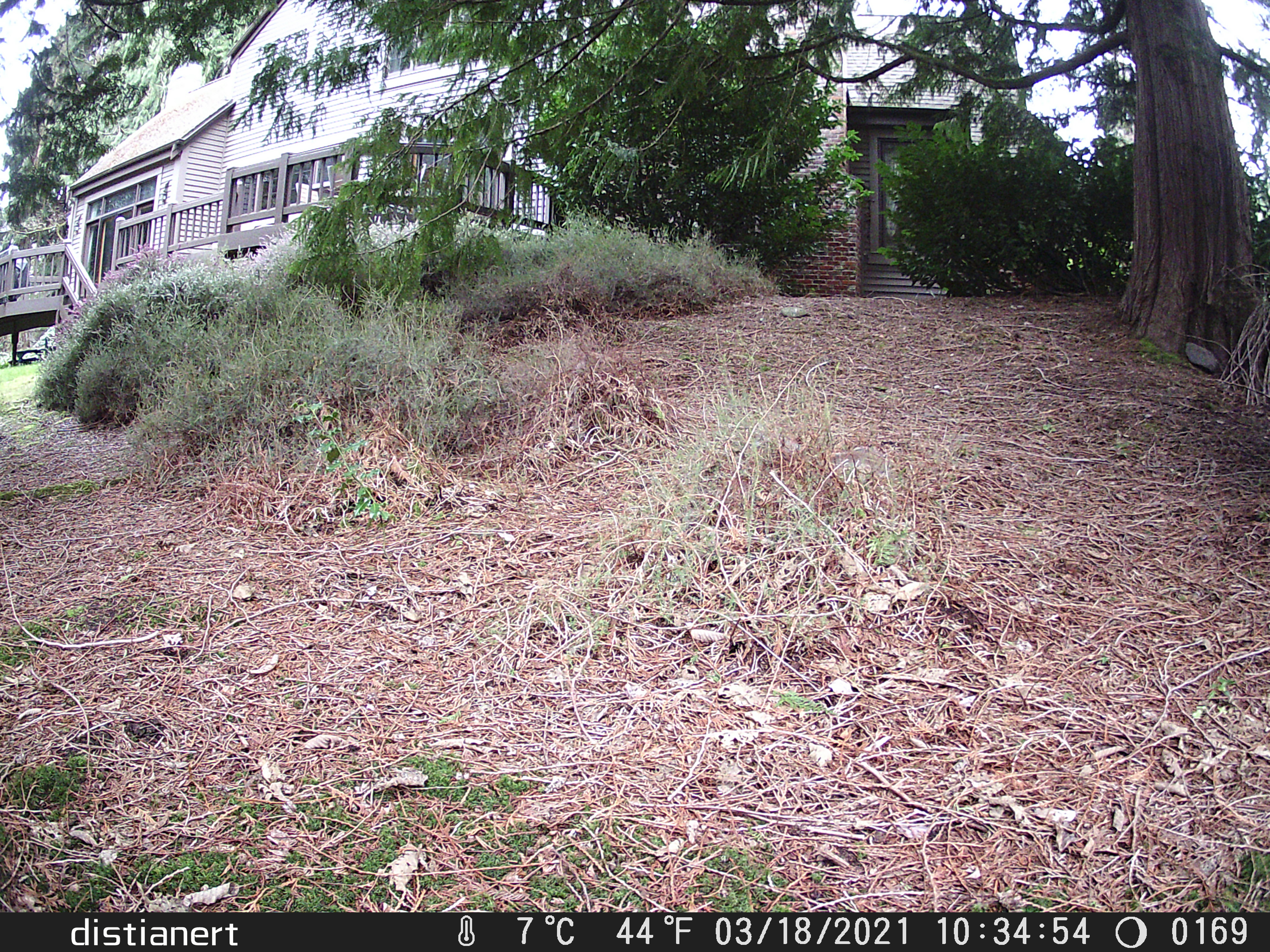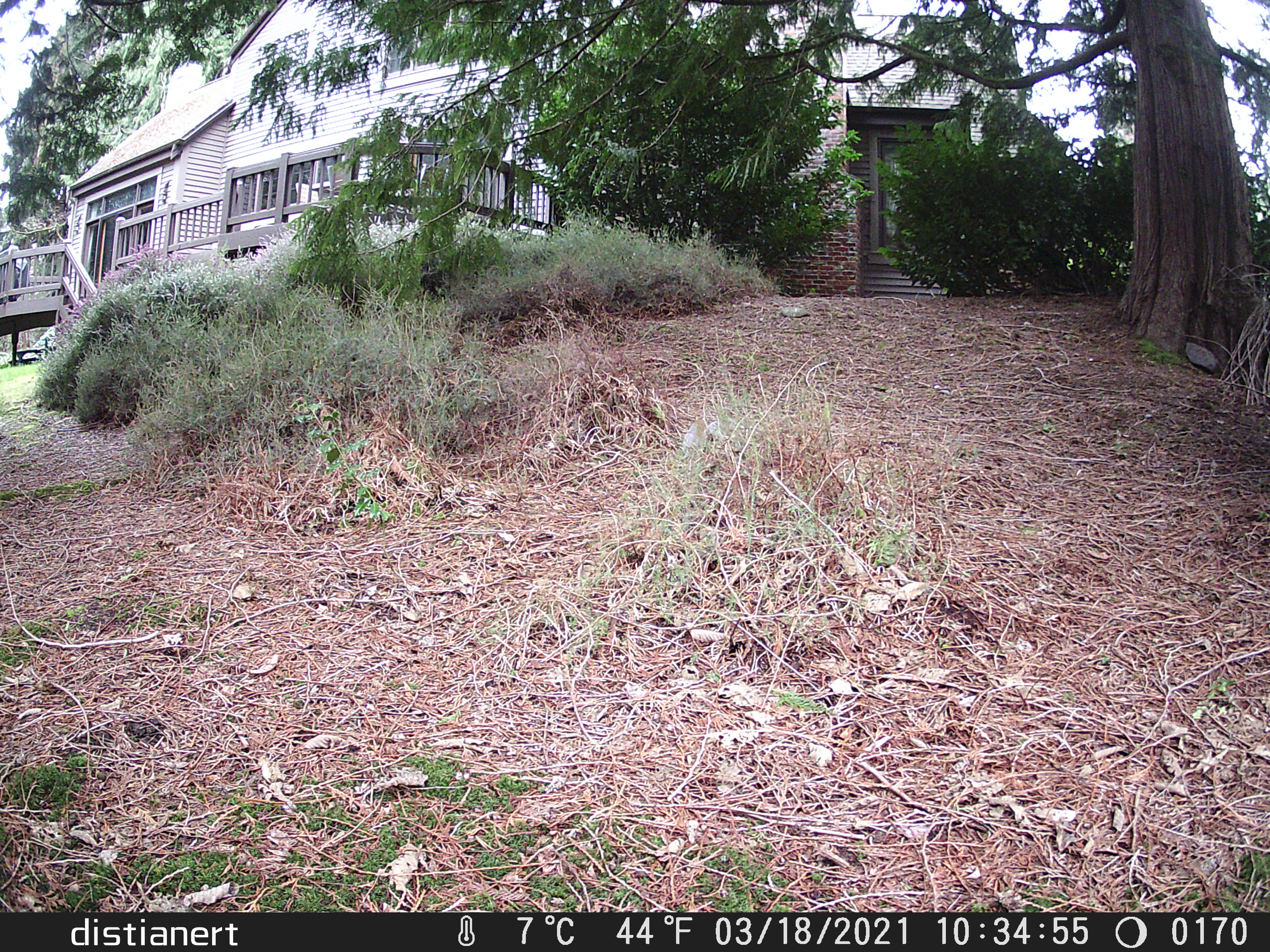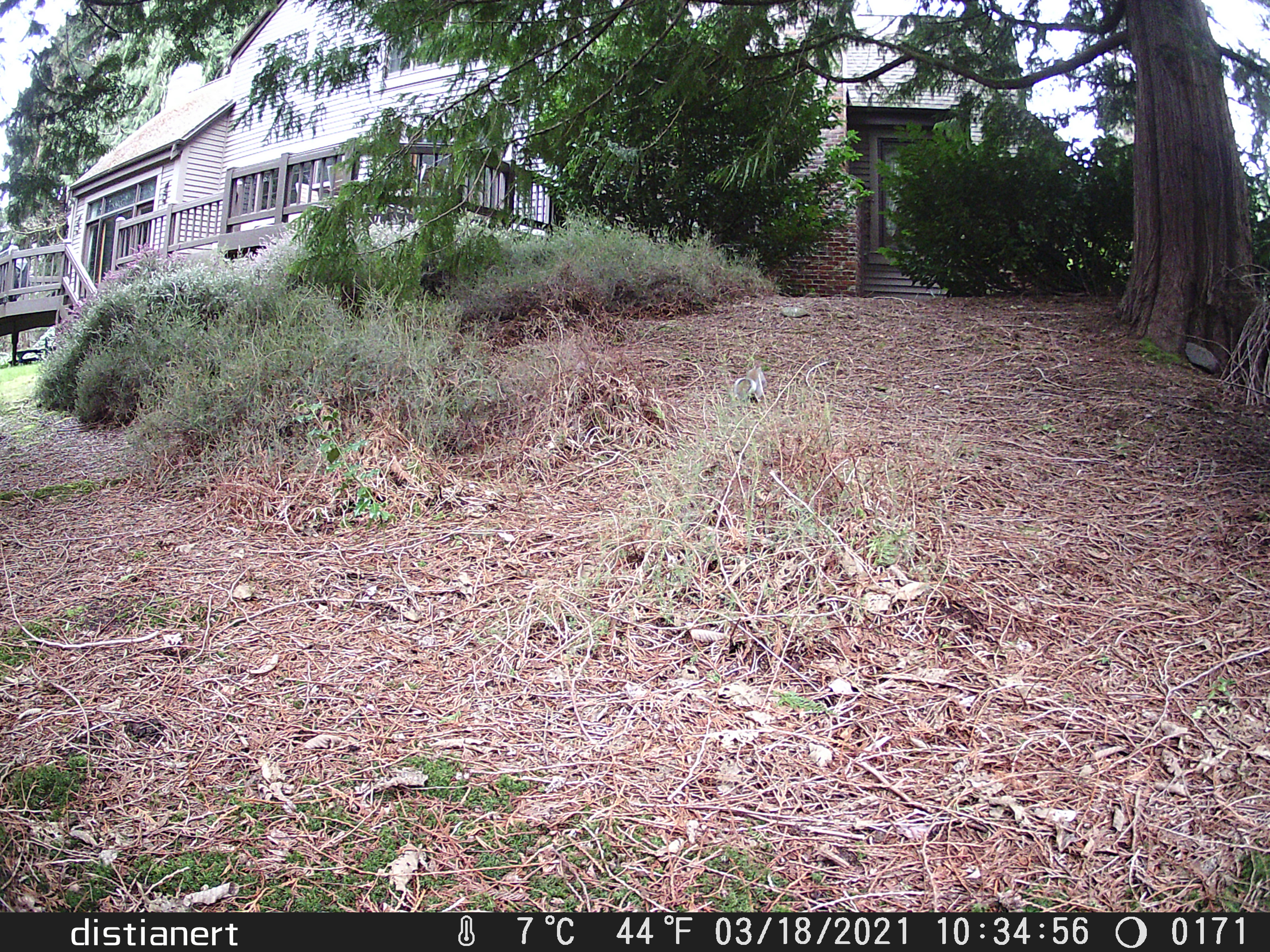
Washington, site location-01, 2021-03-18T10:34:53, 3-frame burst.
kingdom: Animalia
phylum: Chordata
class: Mammalia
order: Rodentia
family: Sciuridae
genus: Sciurus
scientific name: Sciurus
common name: squirrel